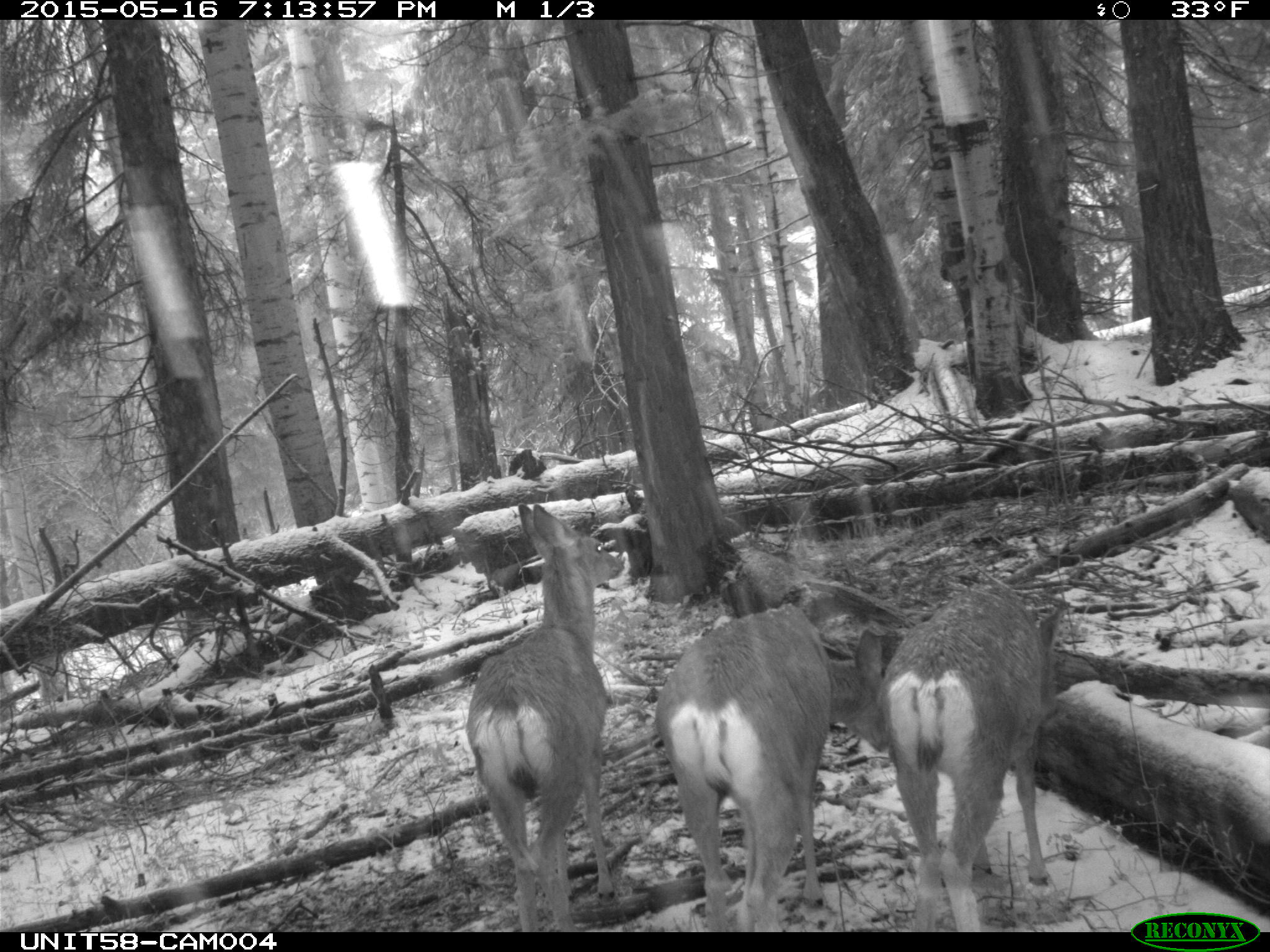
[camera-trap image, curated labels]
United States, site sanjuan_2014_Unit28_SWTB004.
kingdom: Animalia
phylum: Chordata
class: Mammalia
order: Artiodactyla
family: Cervidae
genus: Odocoileus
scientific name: Odocoileus hemionus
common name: mule deer